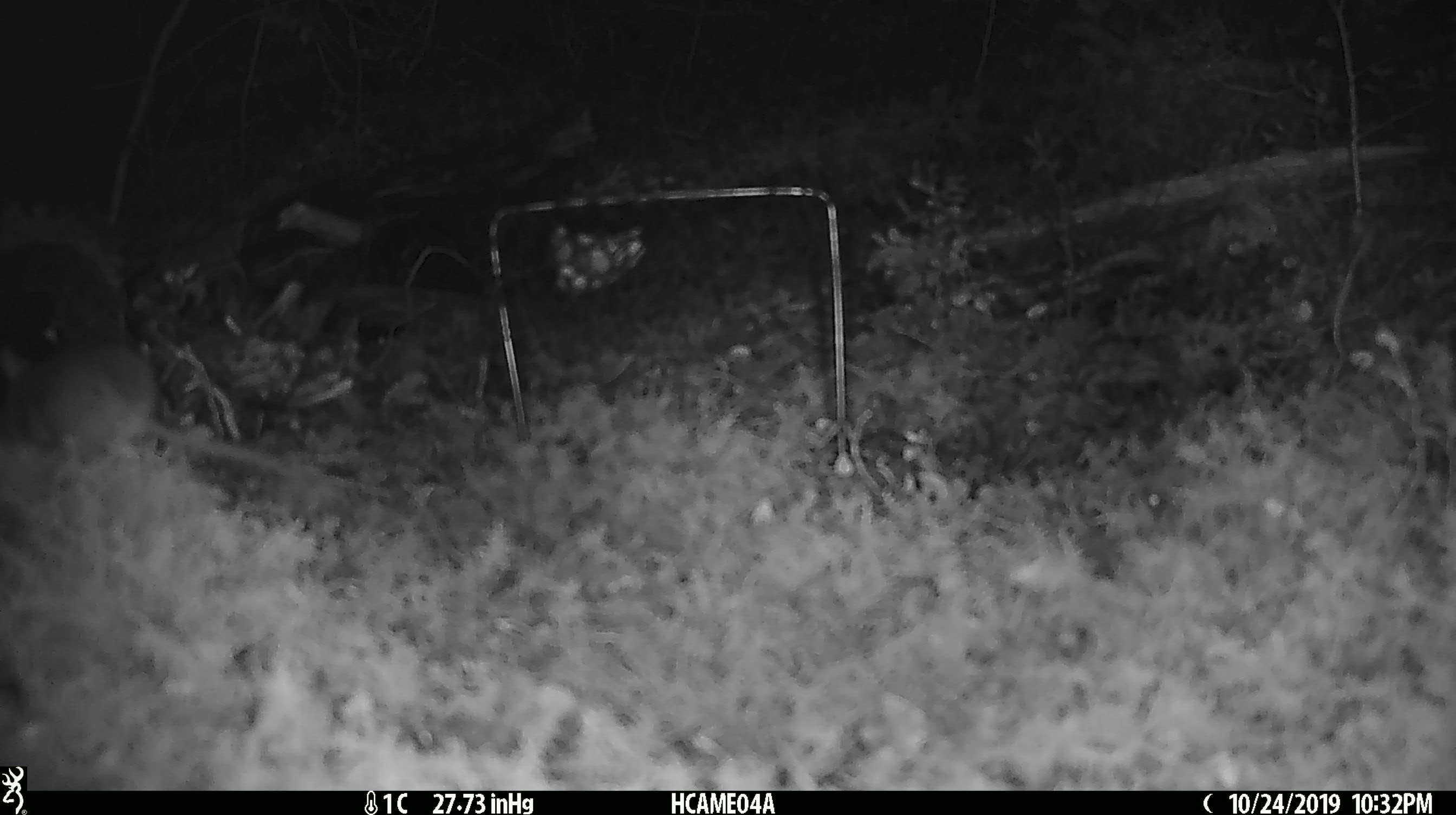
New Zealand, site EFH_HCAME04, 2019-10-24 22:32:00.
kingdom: Animalia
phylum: Chordata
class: Mammalia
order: Rodentia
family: Muridae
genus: Mus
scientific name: Mus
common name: mouse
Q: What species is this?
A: Mouse (Mus).